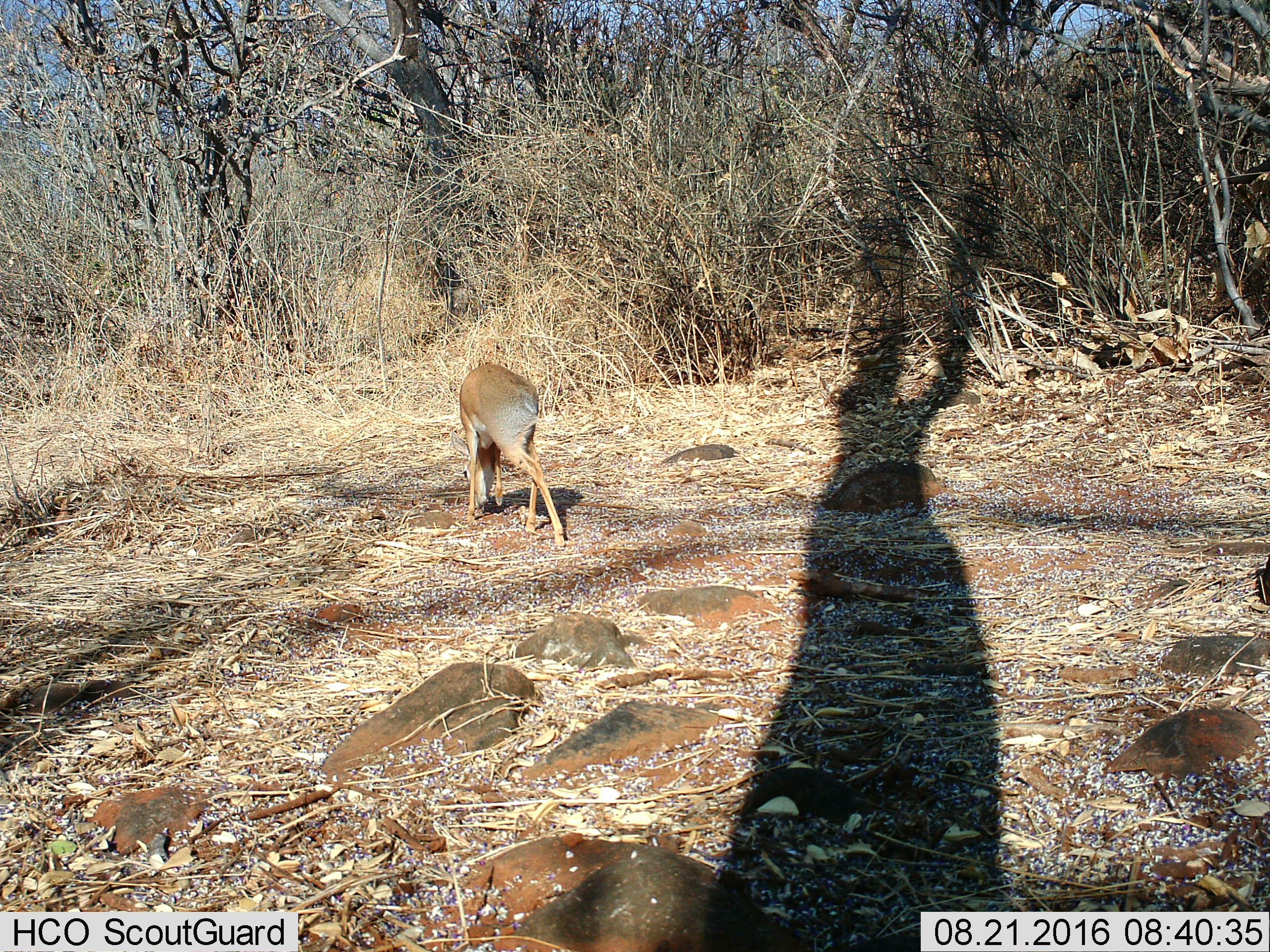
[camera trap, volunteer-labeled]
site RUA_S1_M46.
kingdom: Animalia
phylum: Chordata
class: Mammalia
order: Artiodactyla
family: Bovidae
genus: Madoqua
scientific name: Madoqua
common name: dik-dik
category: dikdik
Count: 1.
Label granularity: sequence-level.